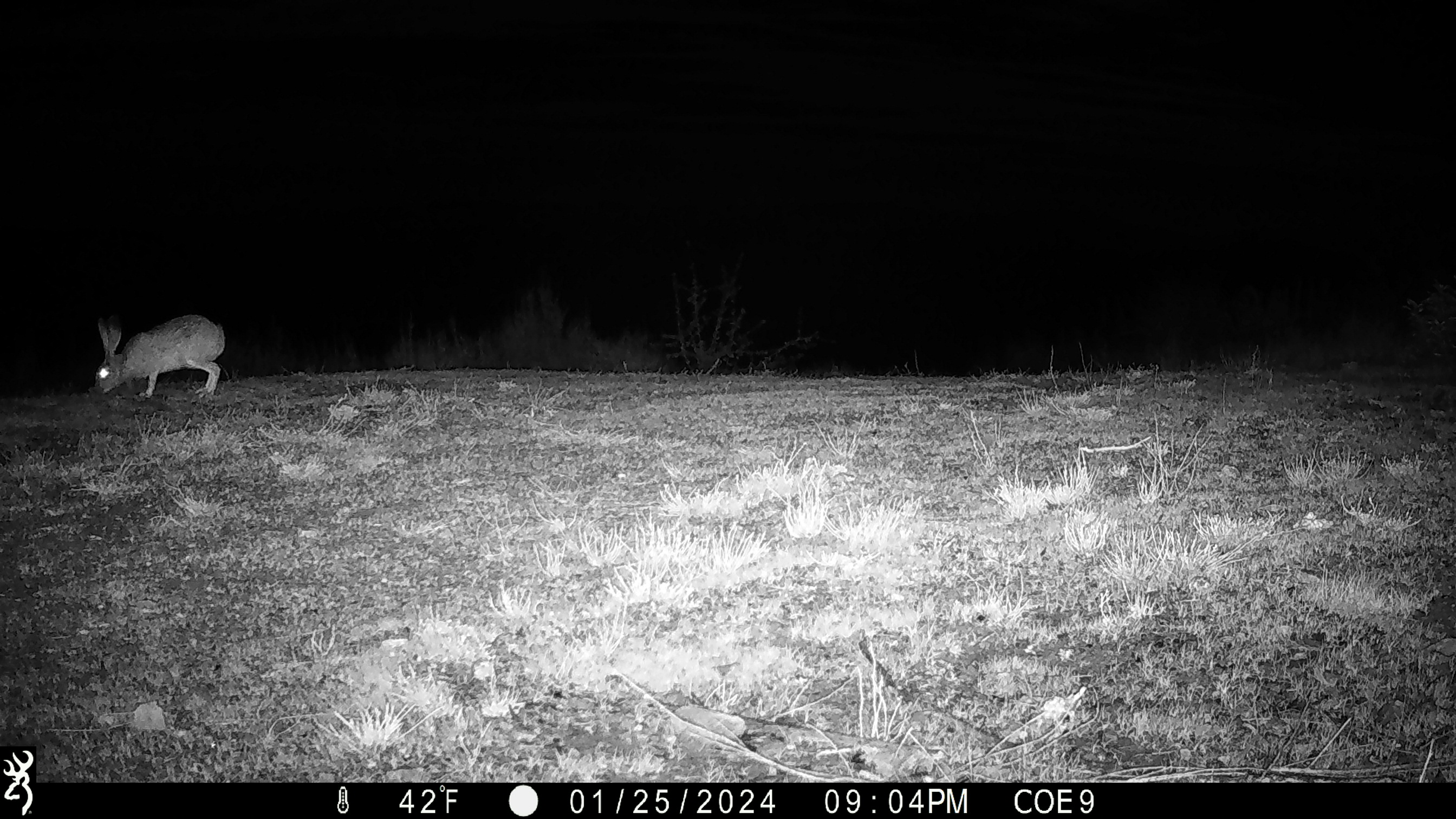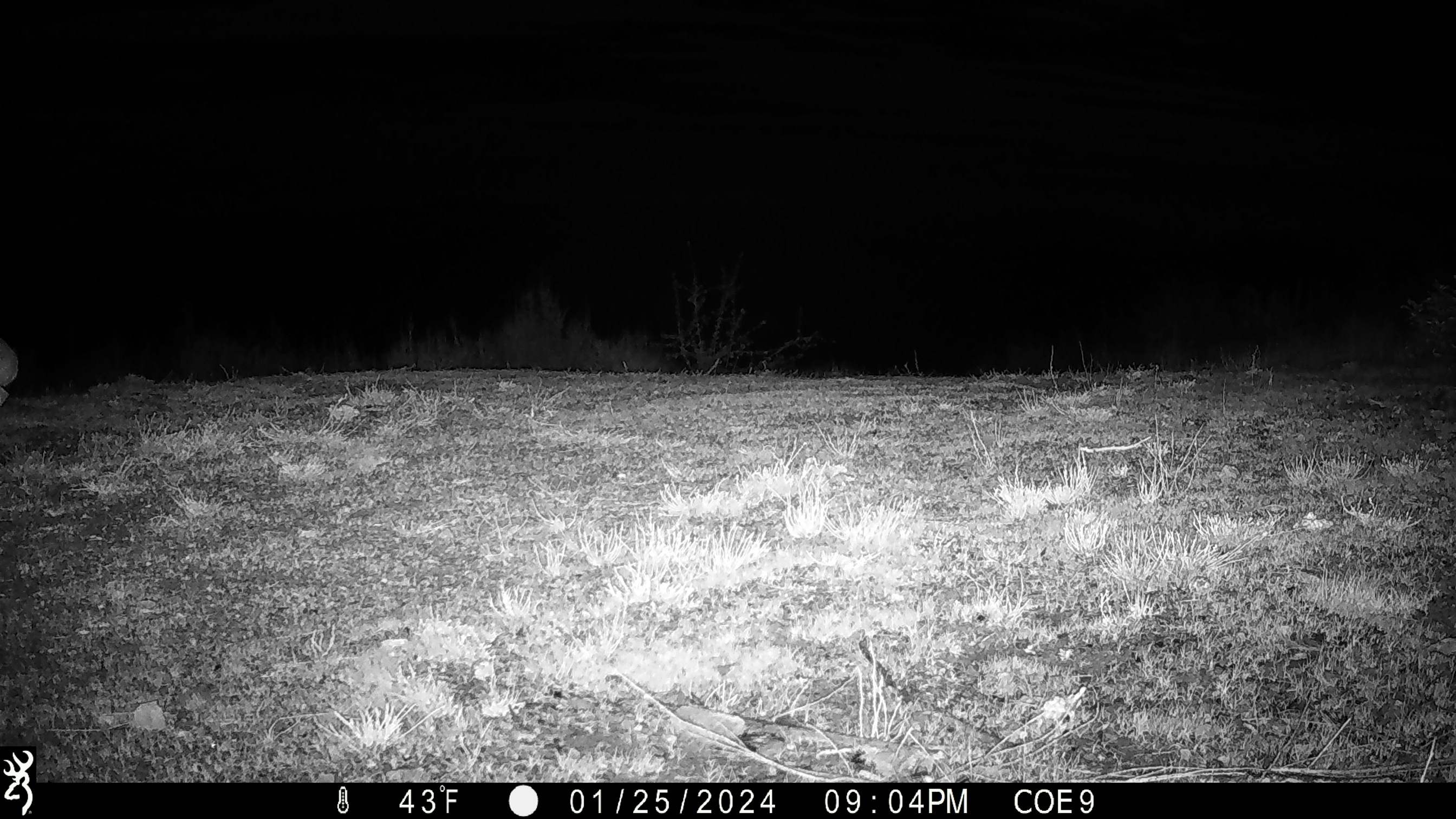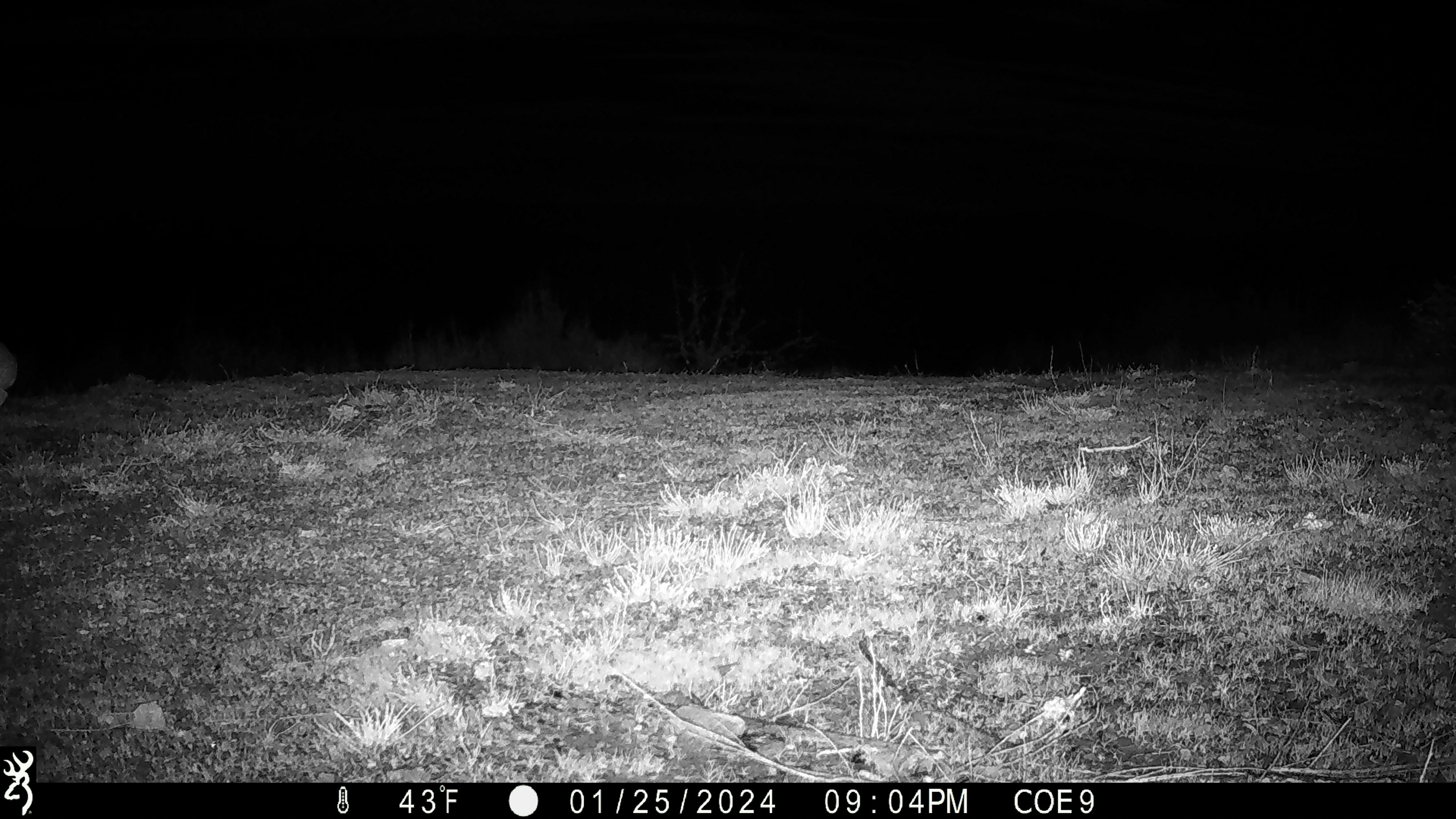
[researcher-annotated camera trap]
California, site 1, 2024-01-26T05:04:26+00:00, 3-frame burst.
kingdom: Animalia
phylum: Chordata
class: Mammalia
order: Lagomorpha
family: Leporidae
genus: Lepus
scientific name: Lepus californicus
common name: black-tailed jackrabbit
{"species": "black-tailed jackrabbit (Lepus californicus)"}